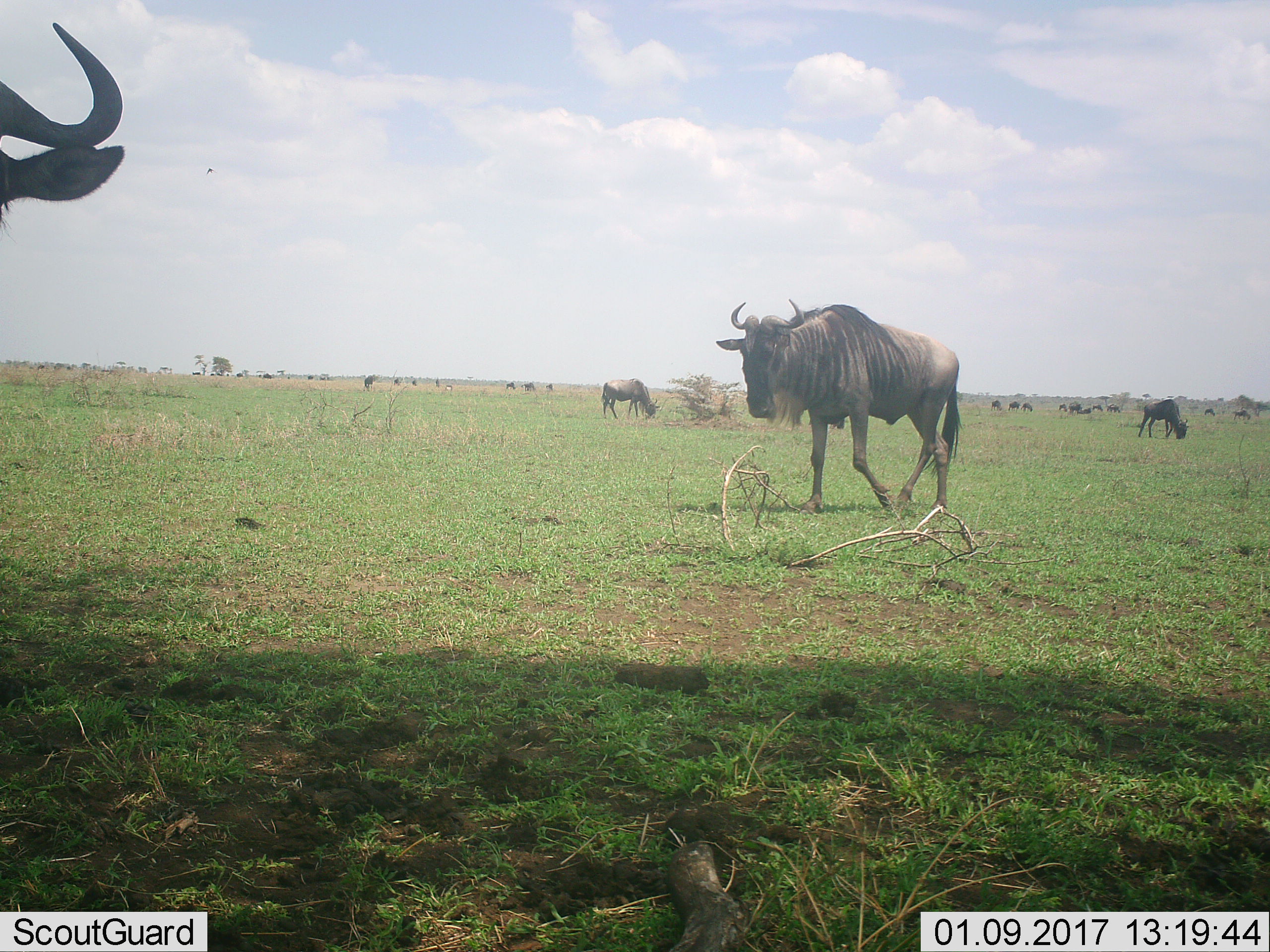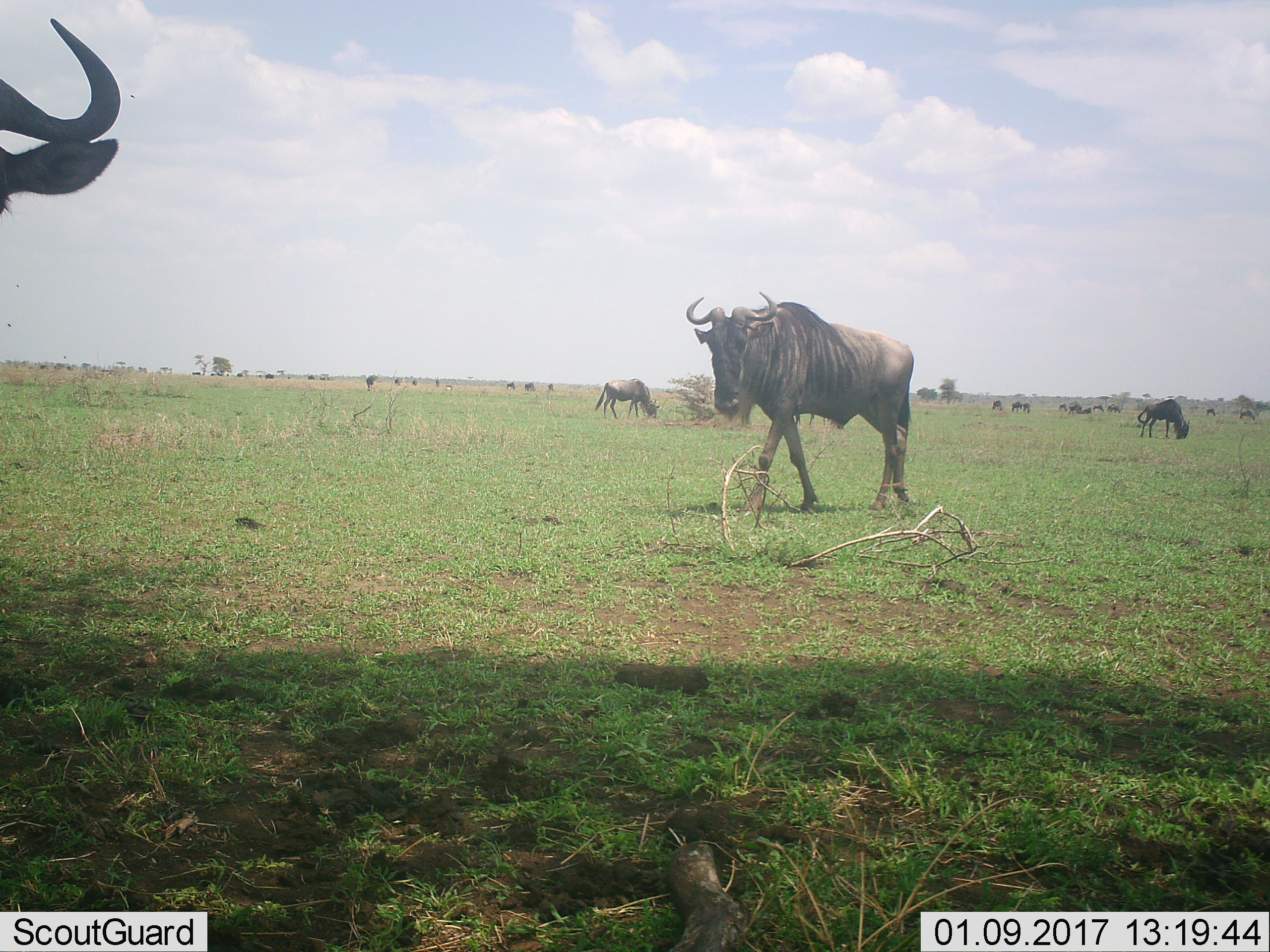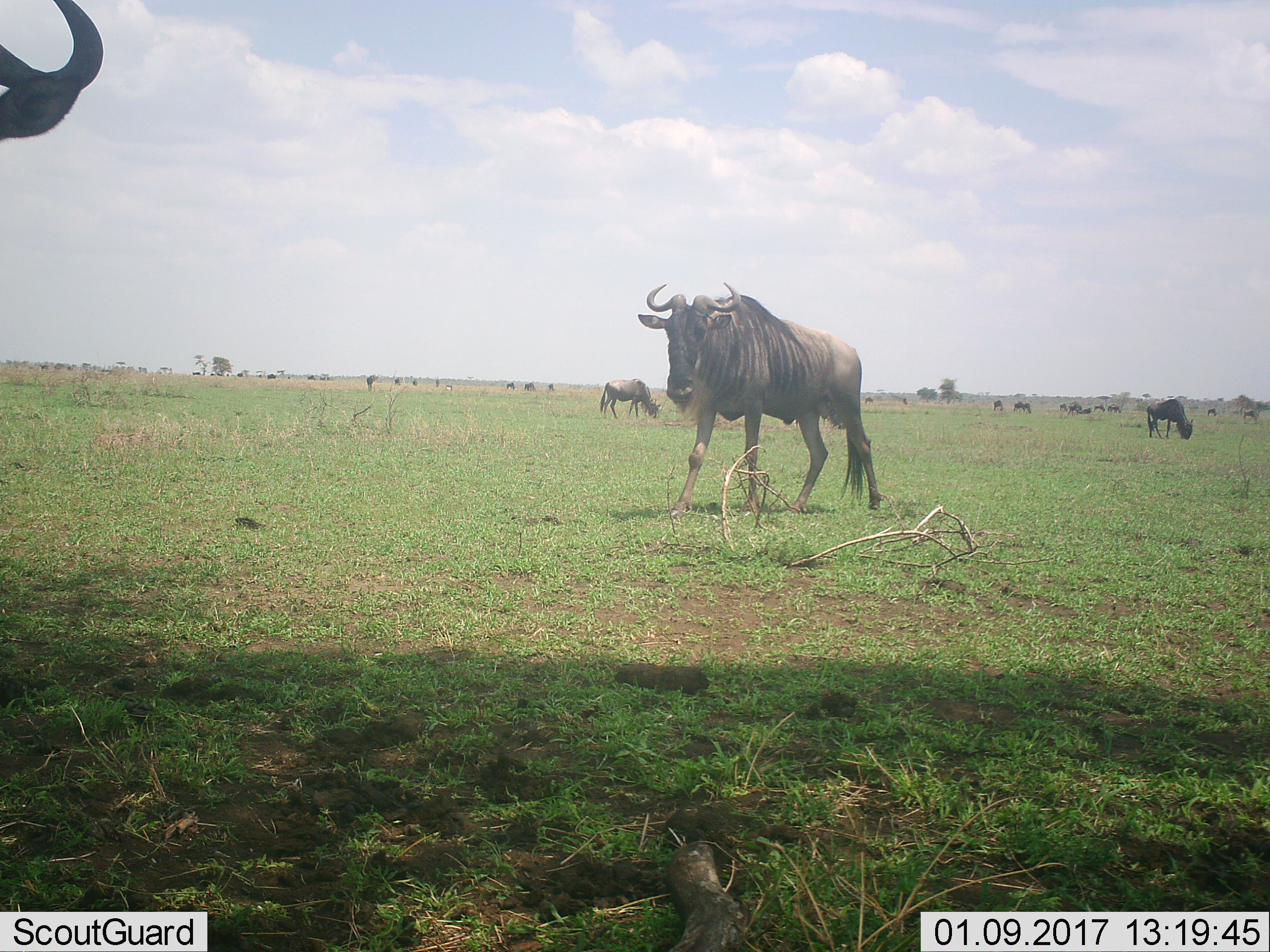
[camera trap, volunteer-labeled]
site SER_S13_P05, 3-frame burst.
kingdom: Animalia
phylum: Chordata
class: Mammalia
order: Artiodactyla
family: Bovidae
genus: Connochaetes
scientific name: Connochaetes taurinus taurinus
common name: blue wildebeest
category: wildebeestblue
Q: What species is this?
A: Wildebeestblue (blue wildebeest) (Connochaetes taurinus taurinus).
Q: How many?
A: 11-50.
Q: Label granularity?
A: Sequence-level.